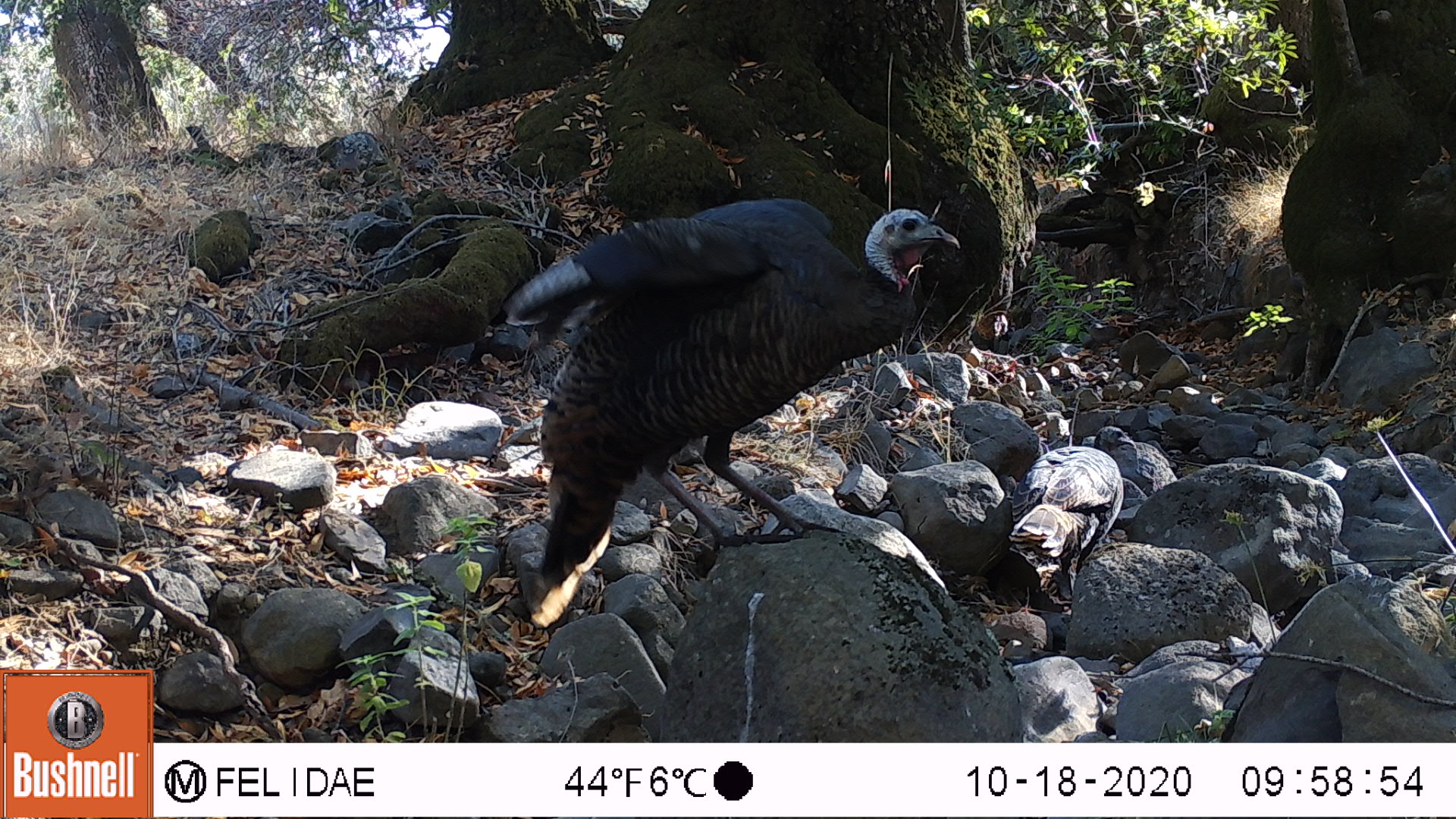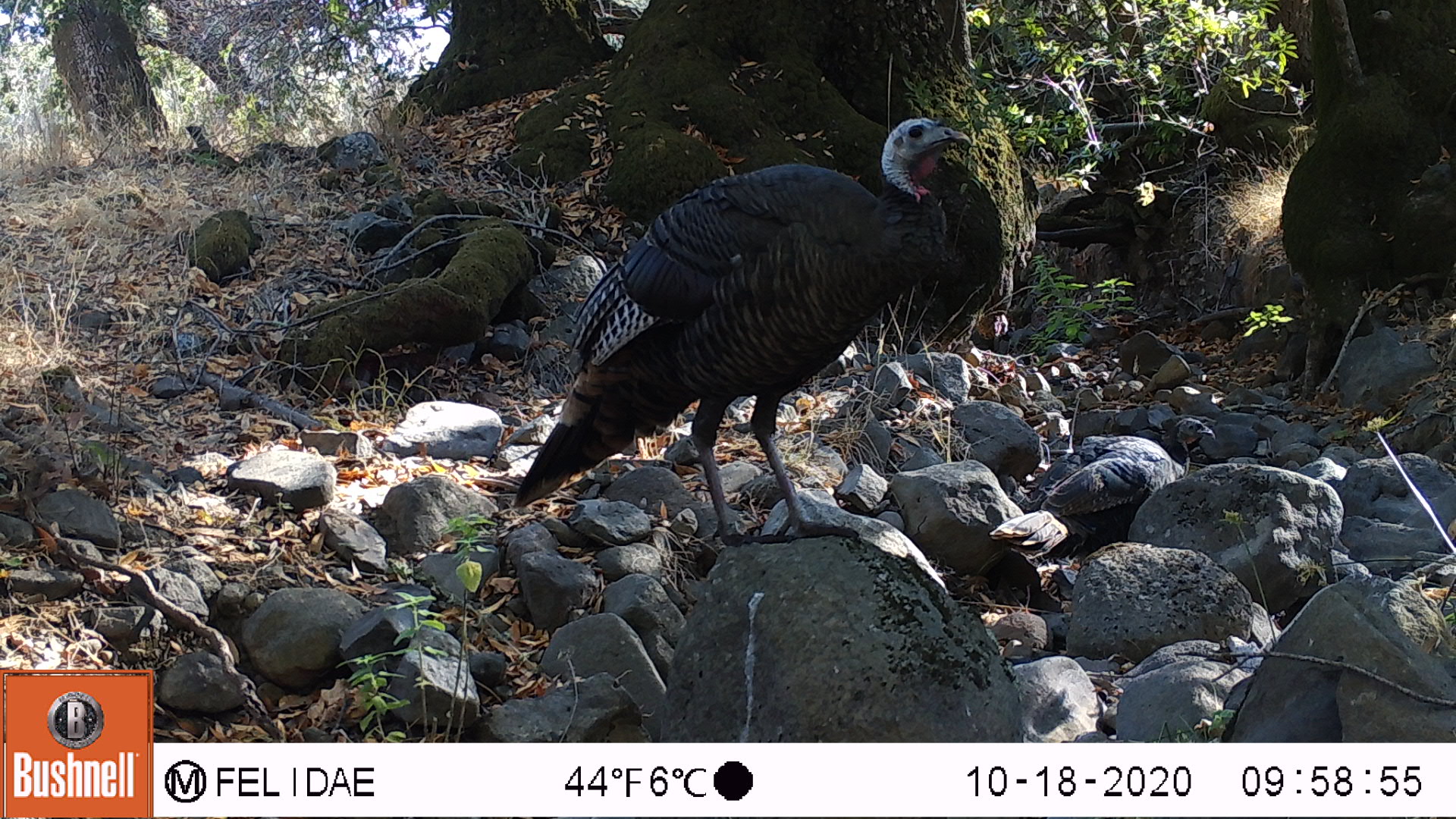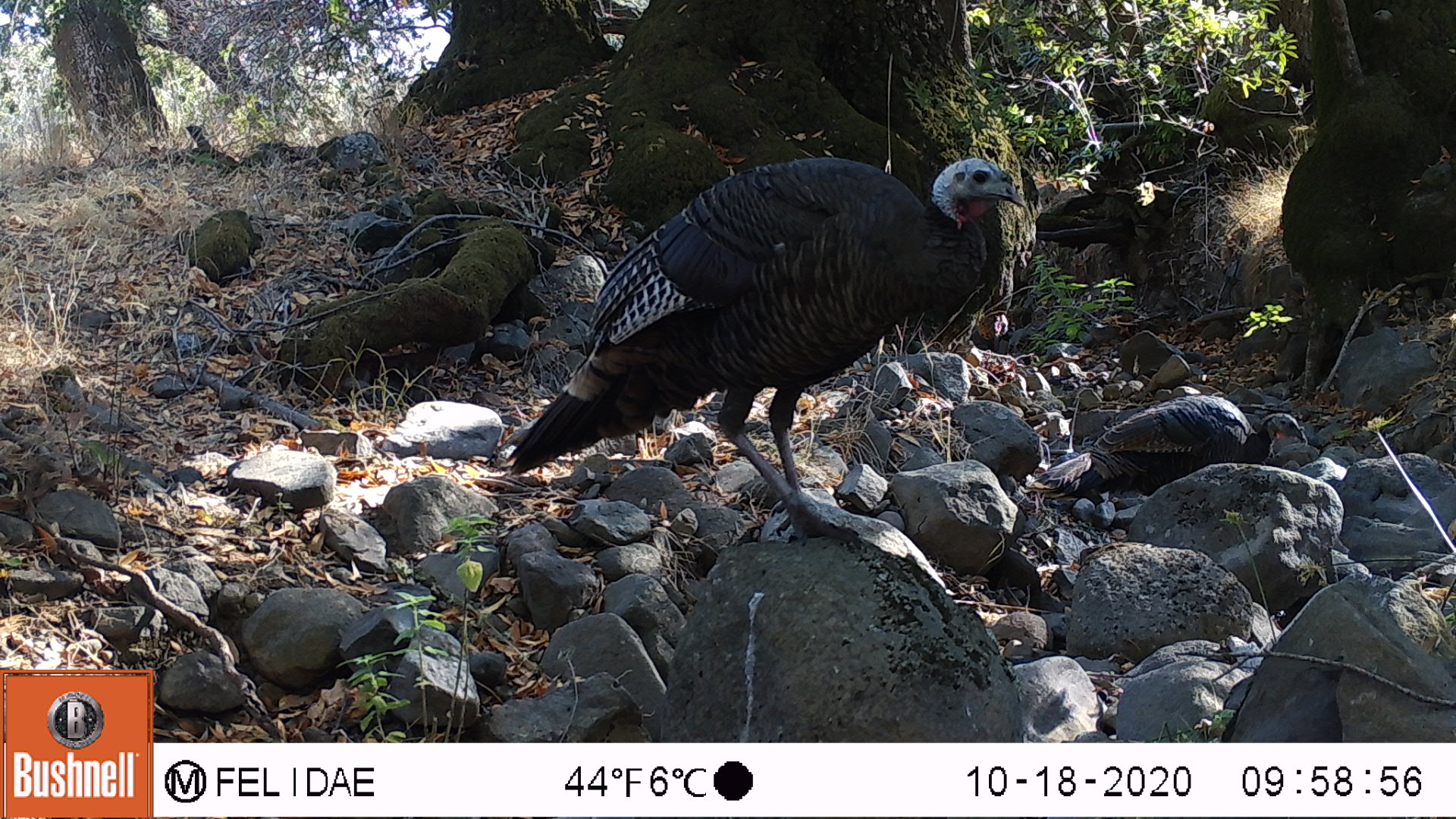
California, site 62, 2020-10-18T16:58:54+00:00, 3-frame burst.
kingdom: Animalia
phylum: Chordata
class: Aves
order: Galliformes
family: Phasianidae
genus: Meleagris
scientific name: Meleagris gallopavo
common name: turkey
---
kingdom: Animalia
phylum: Chordata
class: Aves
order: Cathartiformes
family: Cathartidae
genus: Cathartes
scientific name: Cathartes aura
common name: turkey vulture